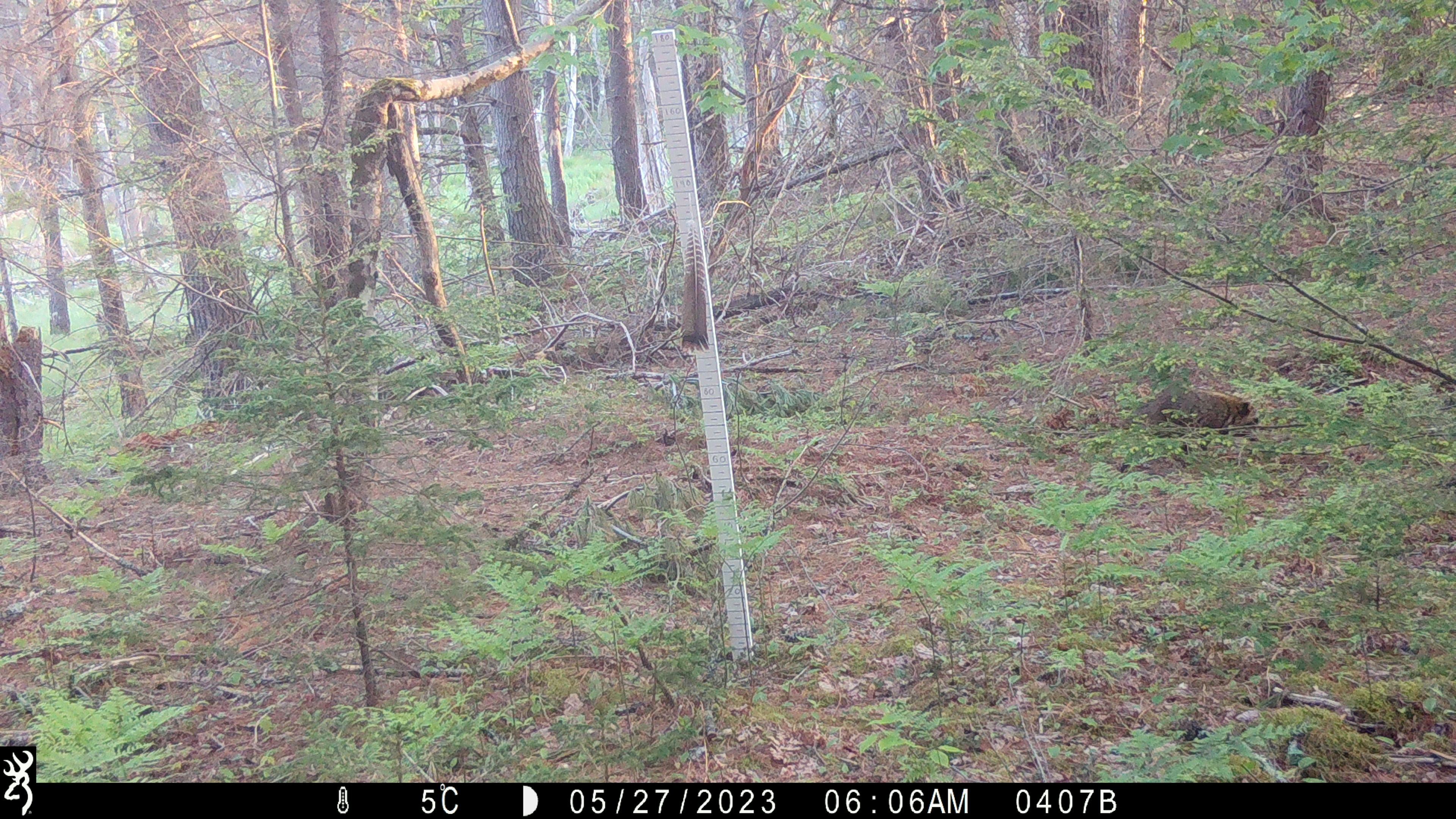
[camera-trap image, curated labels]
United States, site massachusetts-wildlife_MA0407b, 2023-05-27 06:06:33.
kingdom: Animalia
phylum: Chordata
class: Mammalia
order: Carnivora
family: Procyonidae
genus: Procyon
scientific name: Procyon lotor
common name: raccoon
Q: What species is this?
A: Raccoon (Procyon lotor).